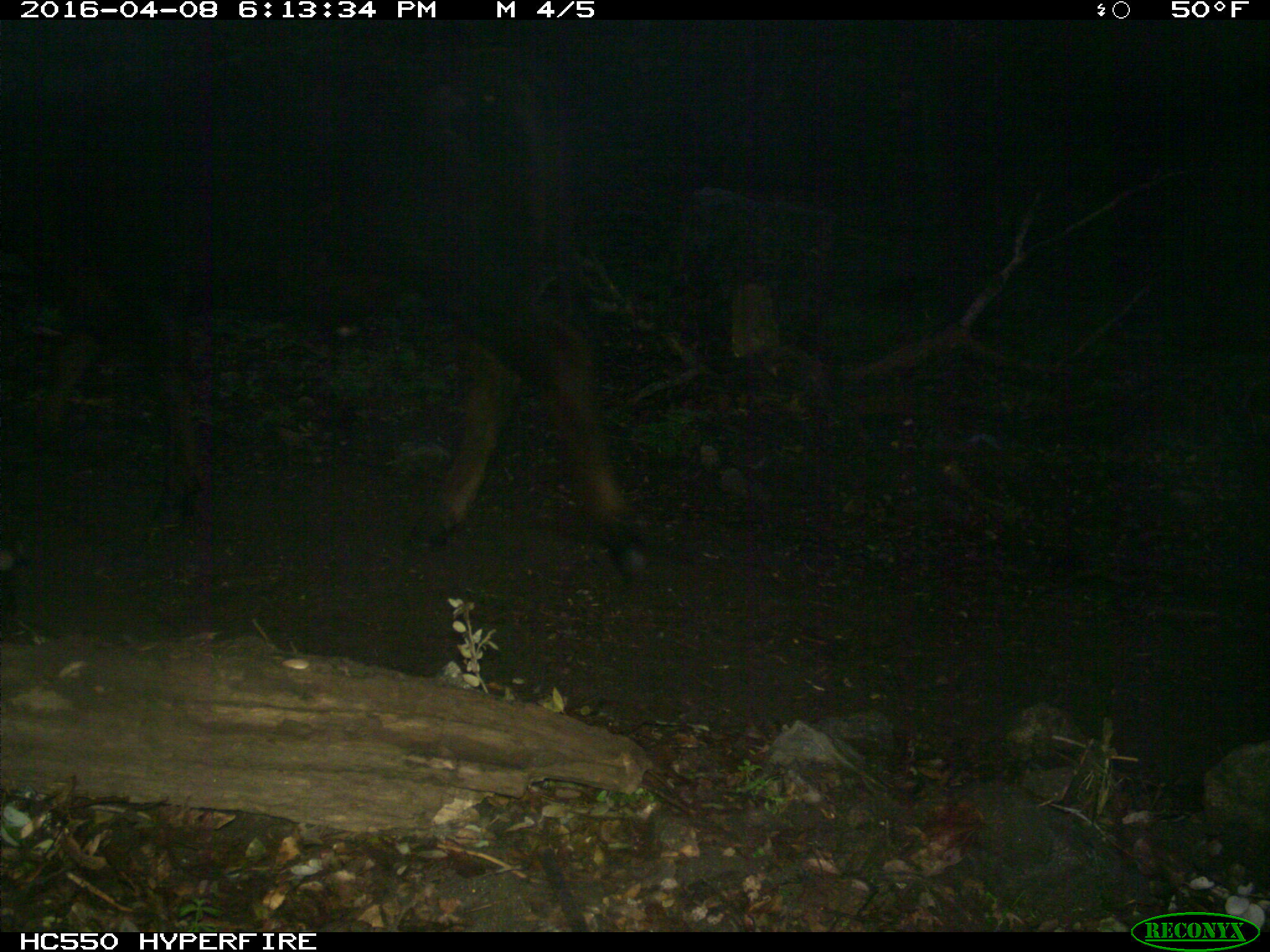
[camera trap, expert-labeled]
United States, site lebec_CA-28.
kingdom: Animalia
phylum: Chordata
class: Mammalia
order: Artiodactyla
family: Bovidae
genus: Bos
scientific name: Bos taurus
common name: domestic cow